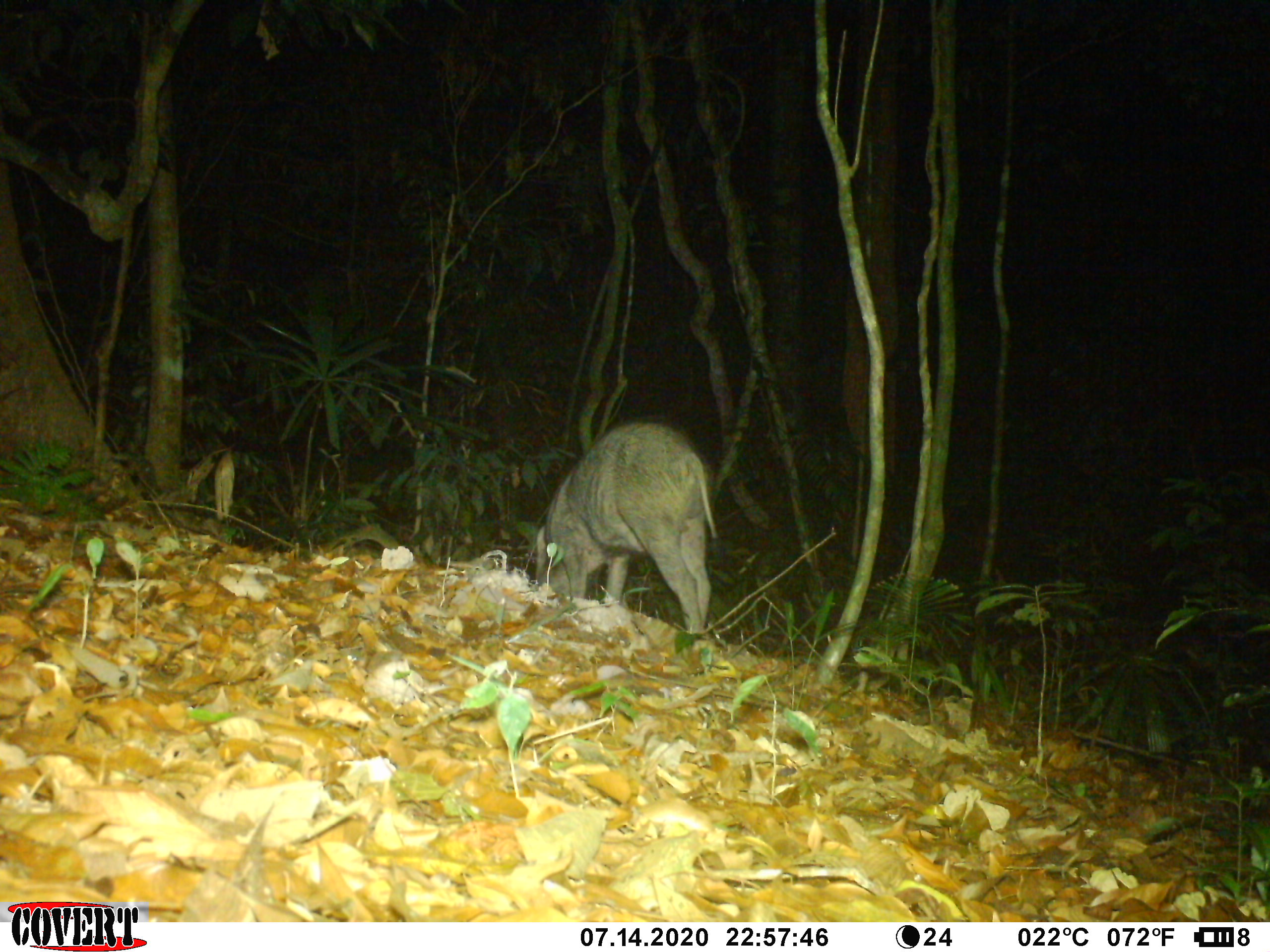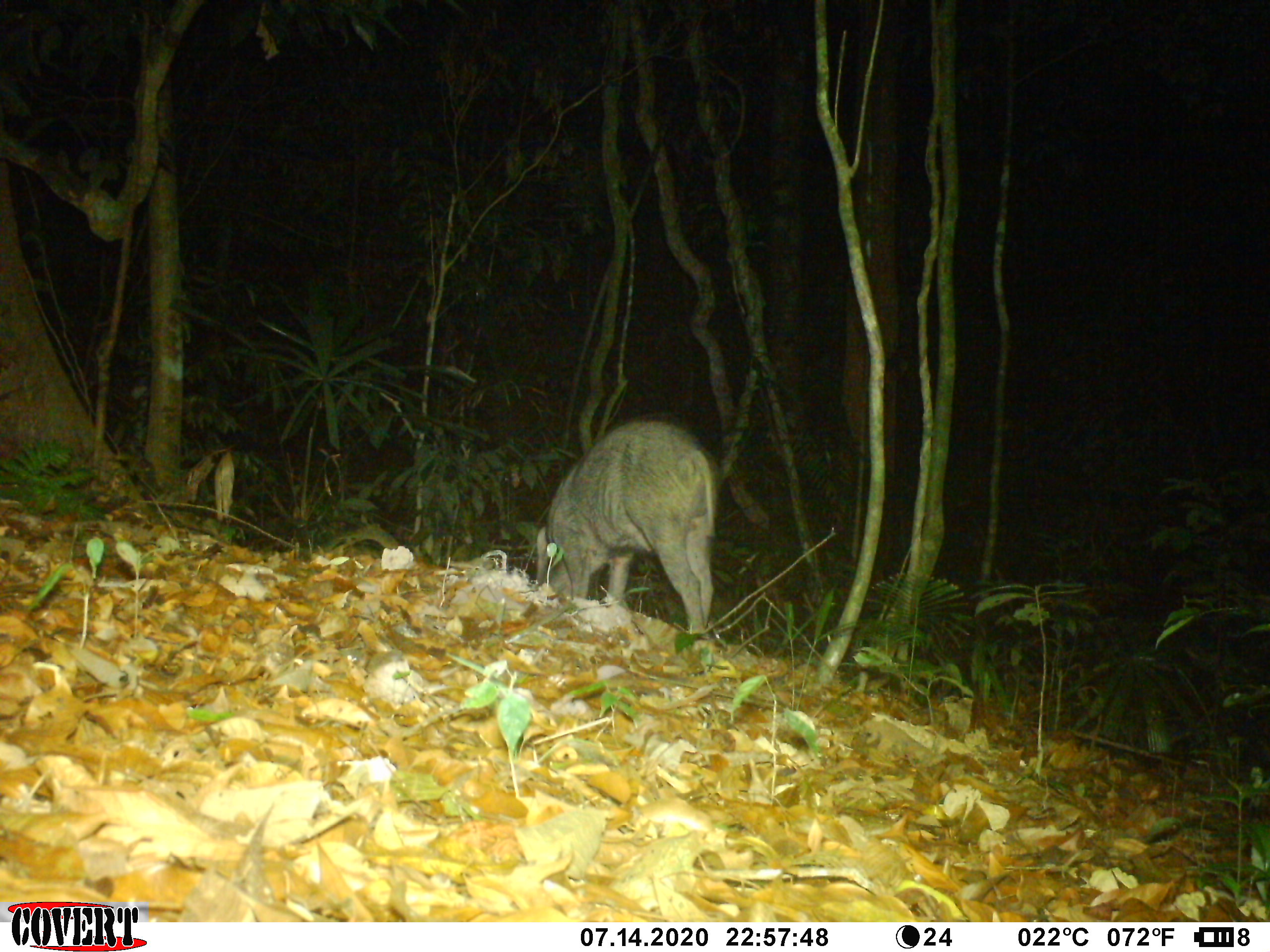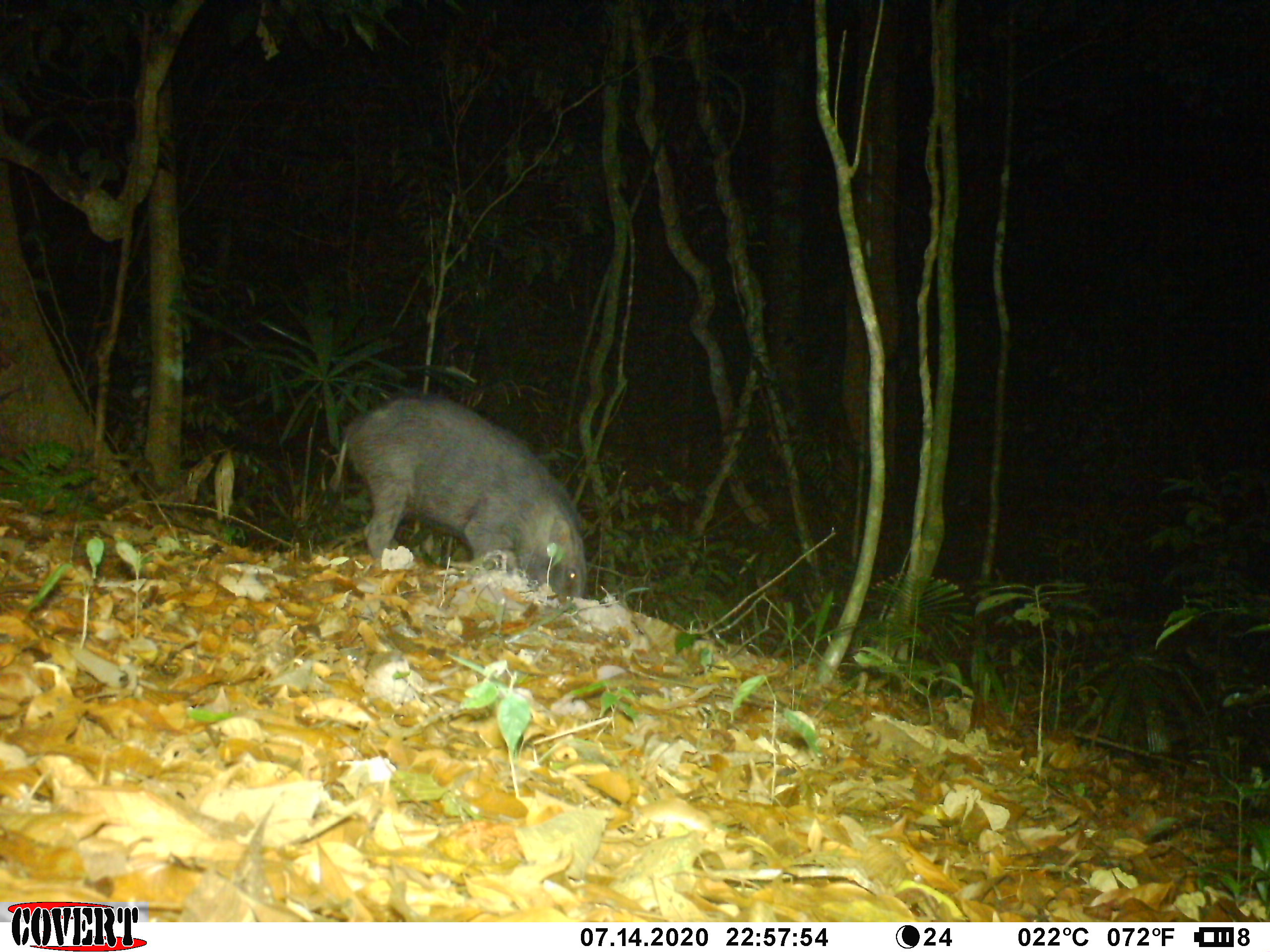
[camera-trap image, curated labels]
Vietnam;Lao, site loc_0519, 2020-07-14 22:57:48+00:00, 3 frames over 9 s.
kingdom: Animalia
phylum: Chordata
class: Mammalia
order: Artiodactyla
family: Suidae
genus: Sus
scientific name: Sus scrofa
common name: eurasian wild pig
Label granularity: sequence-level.